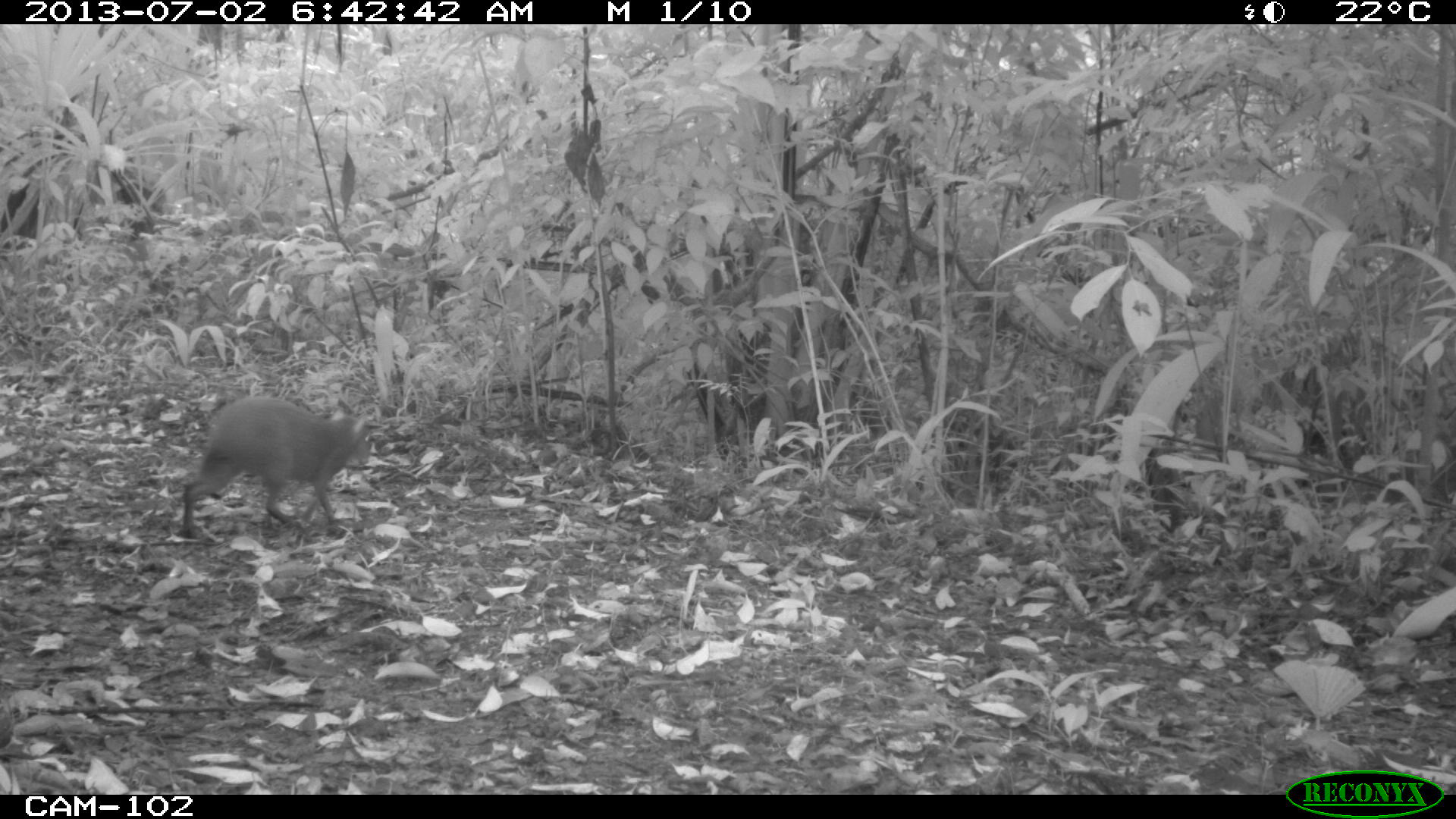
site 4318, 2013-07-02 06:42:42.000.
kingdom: Animalia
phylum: Chordata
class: Mammalia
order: Rodentia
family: Dasyproctidae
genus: Dasyprocta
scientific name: Dasyprocta punctata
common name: central american agouti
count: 1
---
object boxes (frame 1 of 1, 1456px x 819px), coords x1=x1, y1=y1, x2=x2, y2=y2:
dasyprocta punctata: x1=179, y1=395, x2=372, y2=545